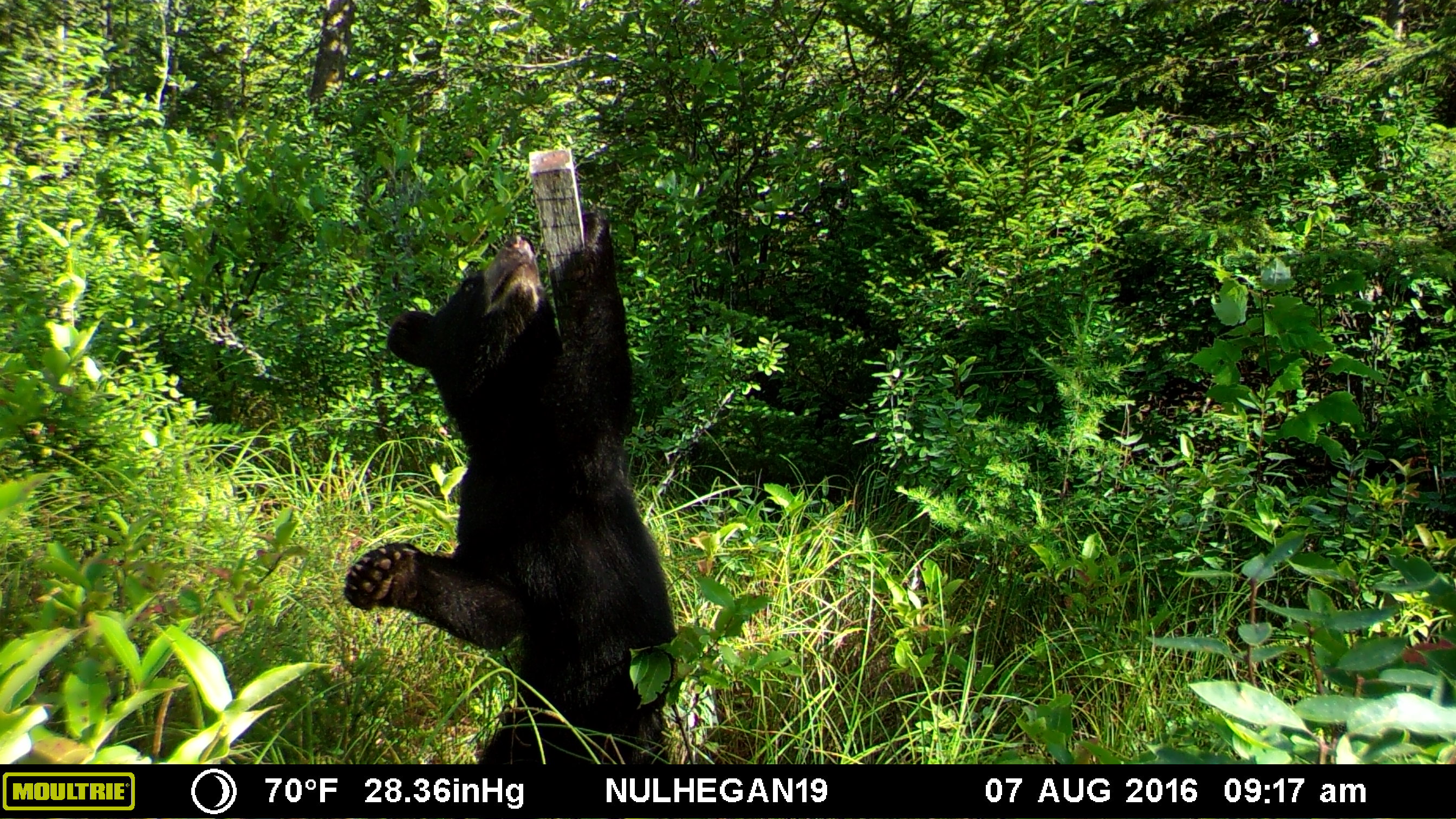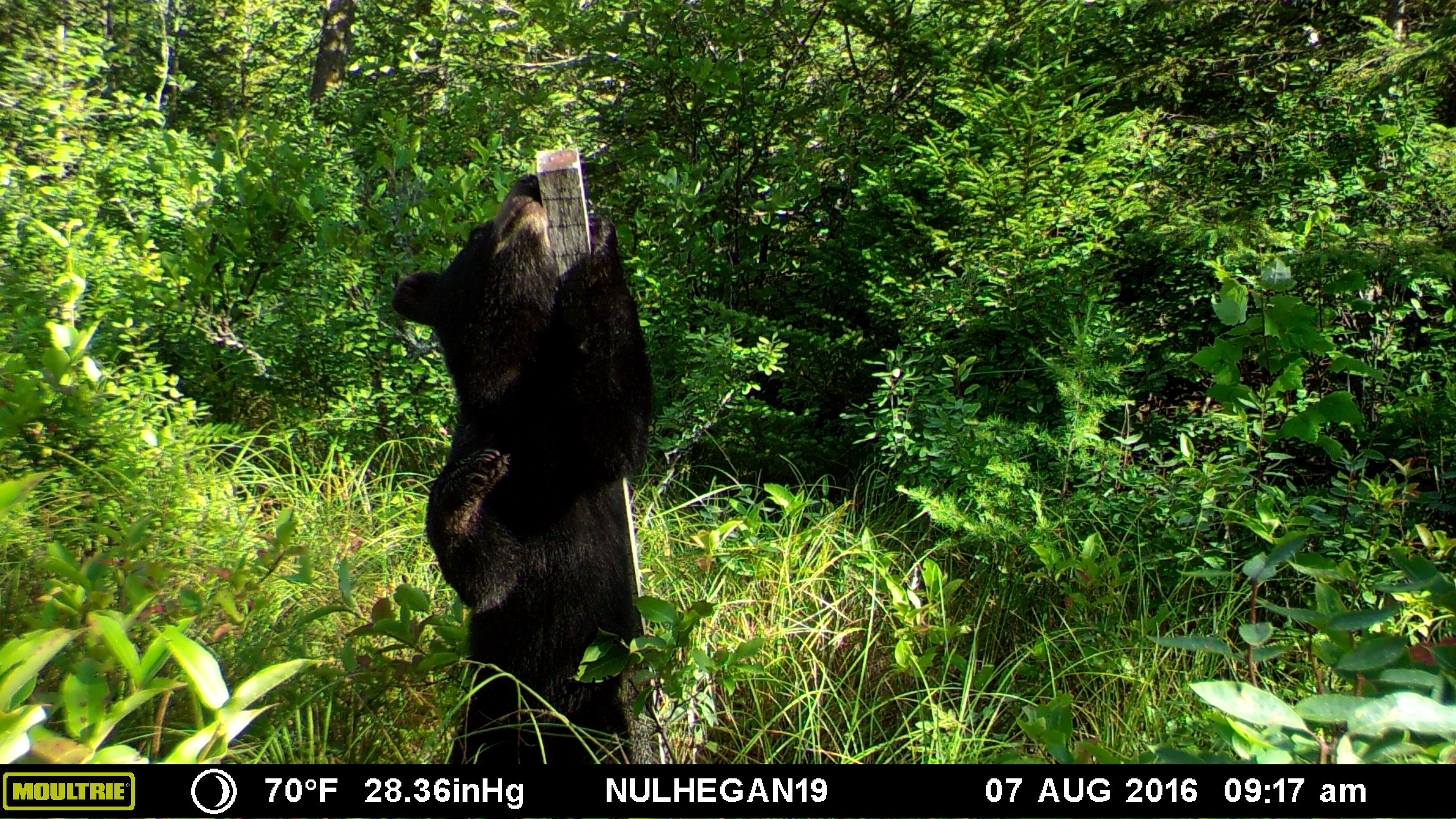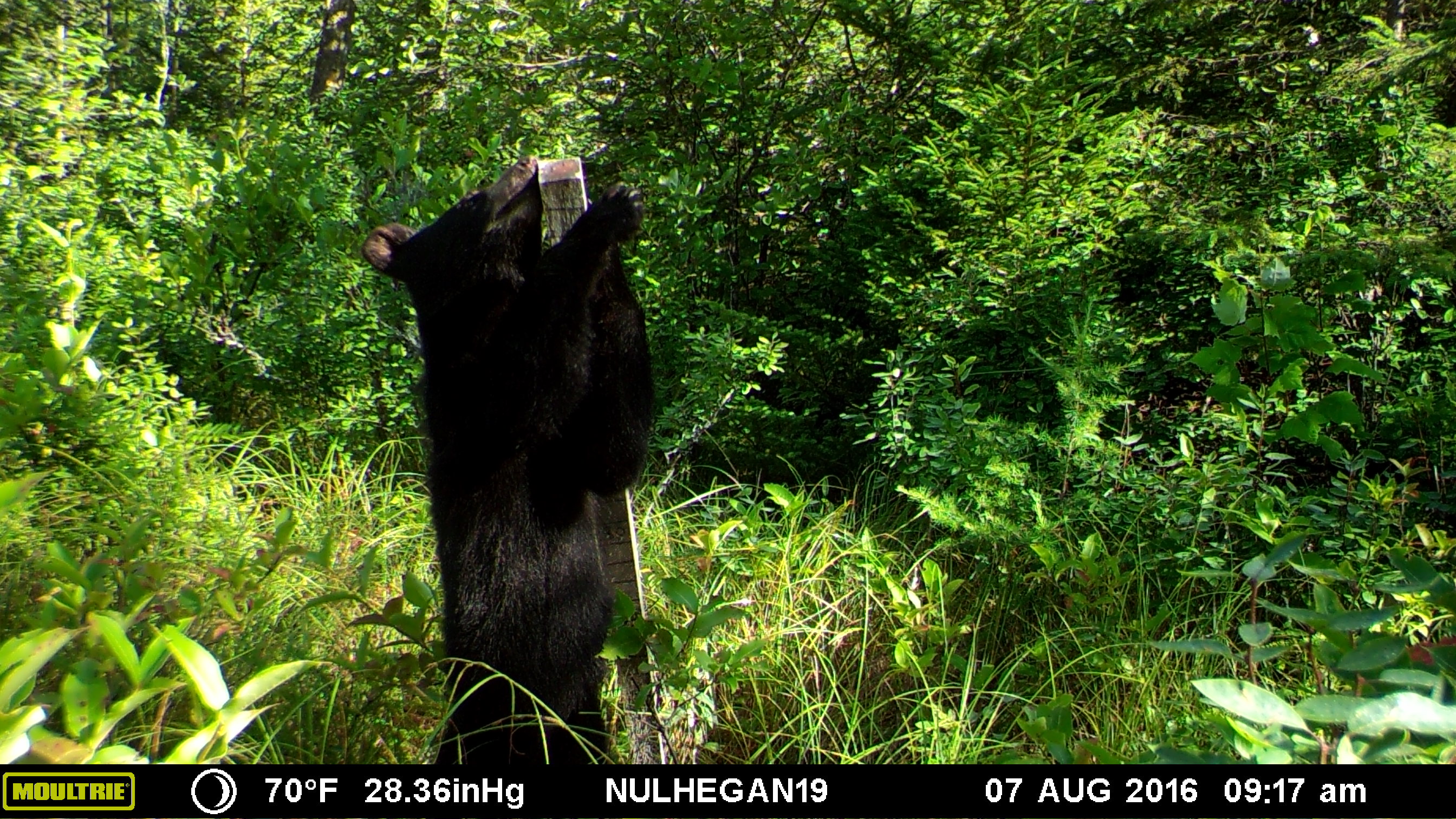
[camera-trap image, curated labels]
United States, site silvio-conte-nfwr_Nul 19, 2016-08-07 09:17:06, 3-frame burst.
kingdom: Animalia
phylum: Chordata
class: Mammalia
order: Carnivora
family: Ursidae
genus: Ursus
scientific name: Ursus americanus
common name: black bear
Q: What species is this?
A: Black bear (Ursus americanus).